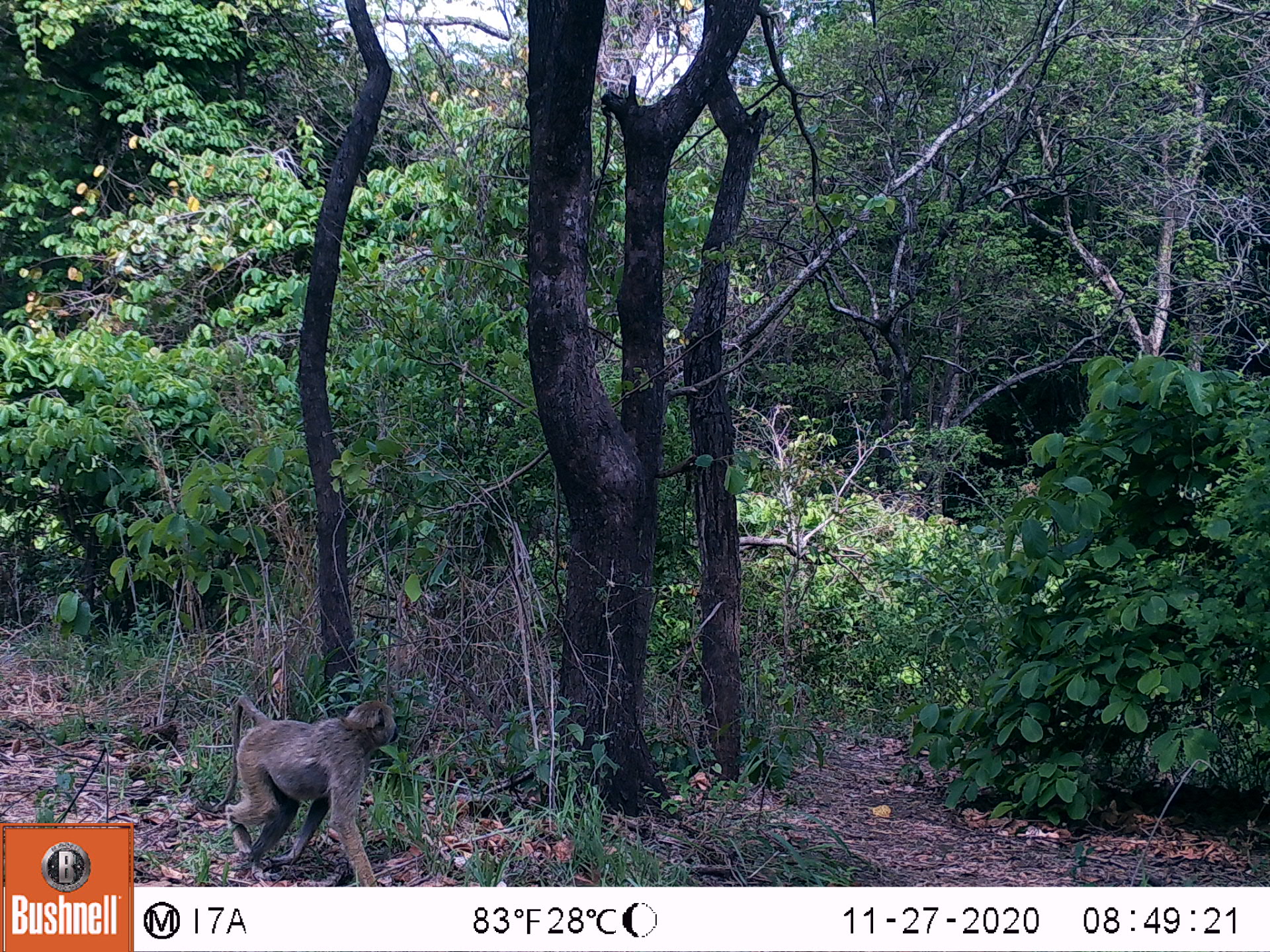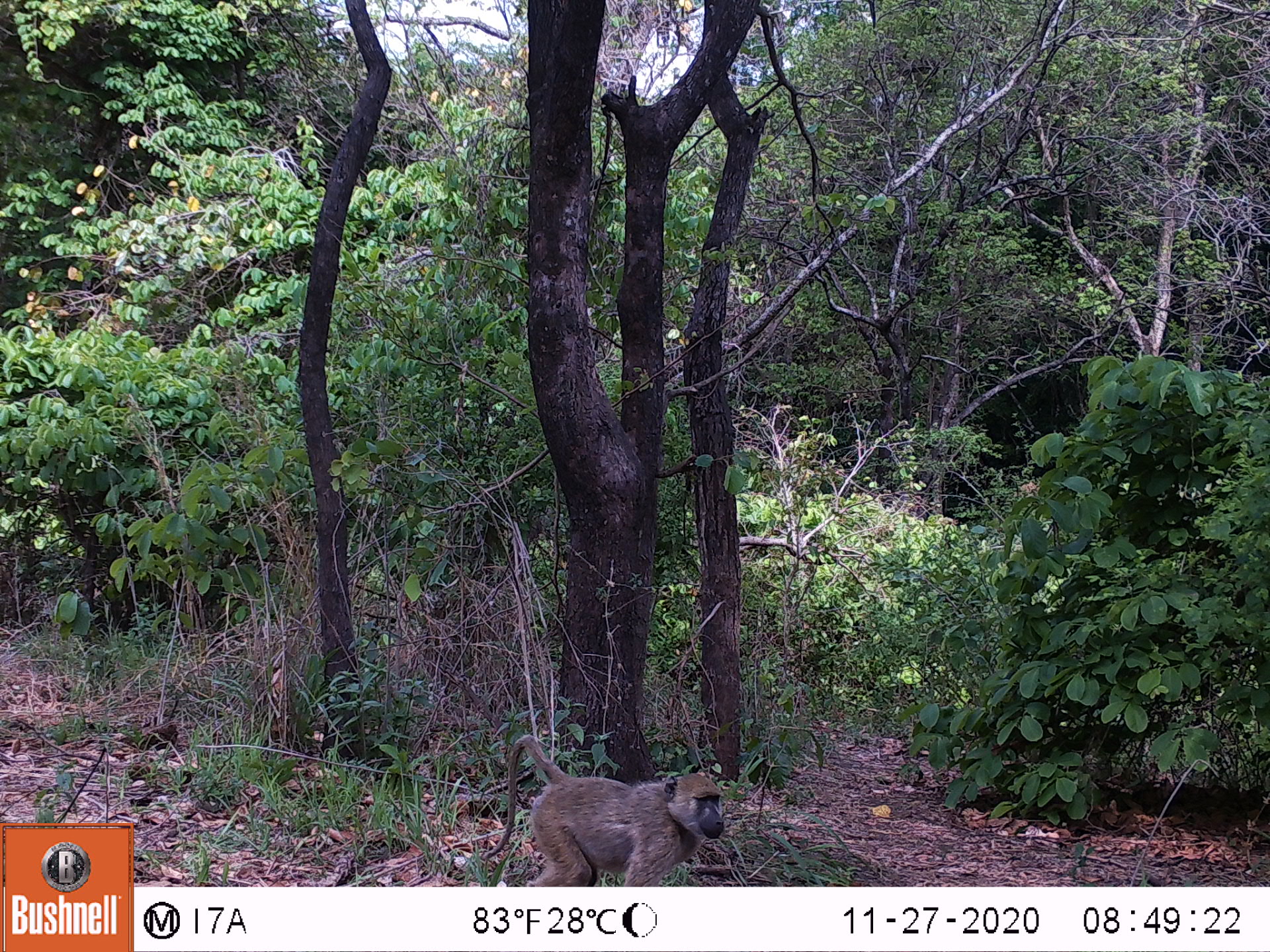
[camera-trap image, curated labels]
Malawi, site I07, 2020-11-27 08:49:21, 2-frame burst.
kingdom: Animalia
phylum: Chordata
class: Mammalia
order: Primates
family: Cercopithecidae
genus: Papio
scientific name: Papio cynocephalus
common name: yellow baboon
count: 1